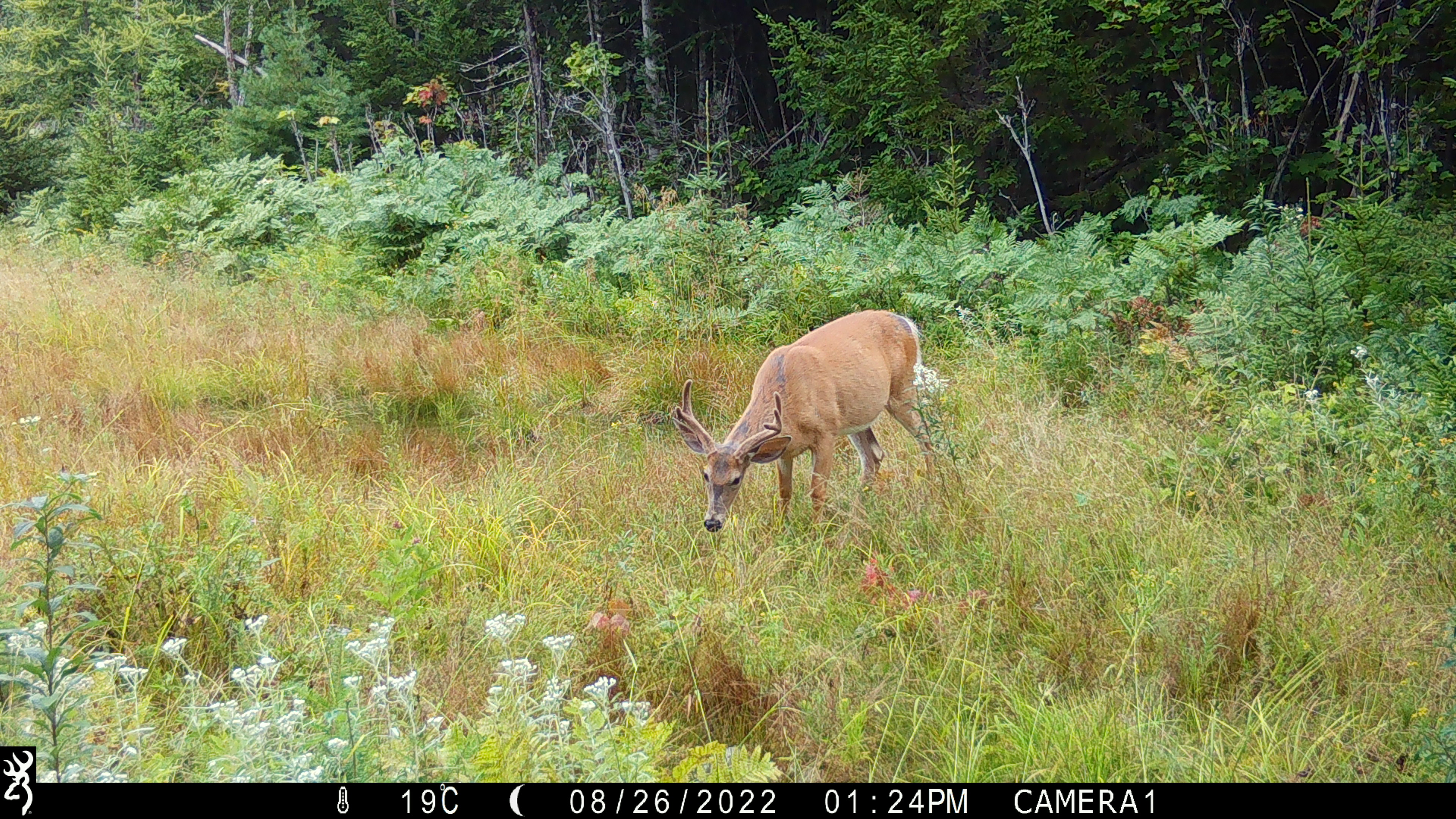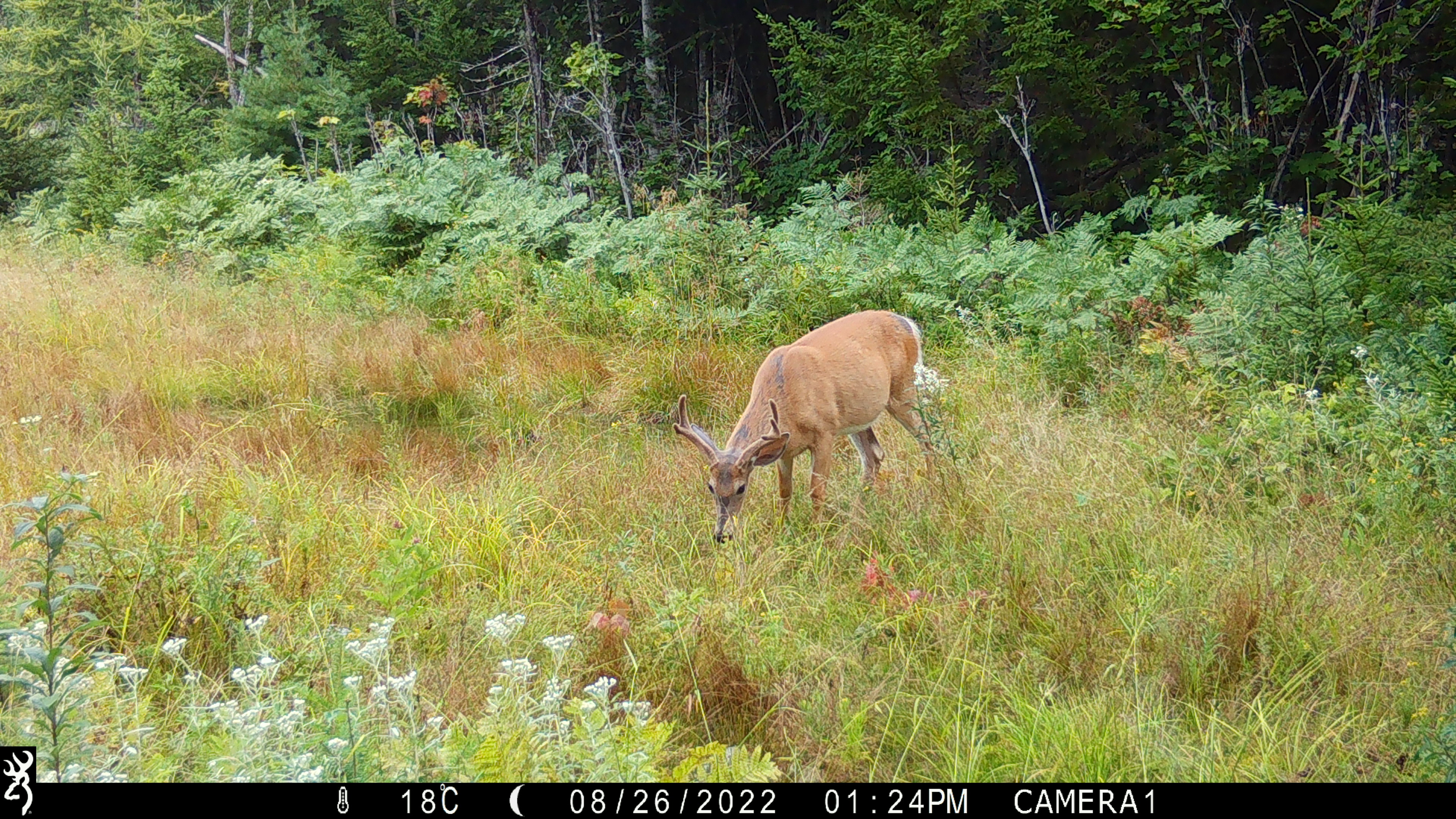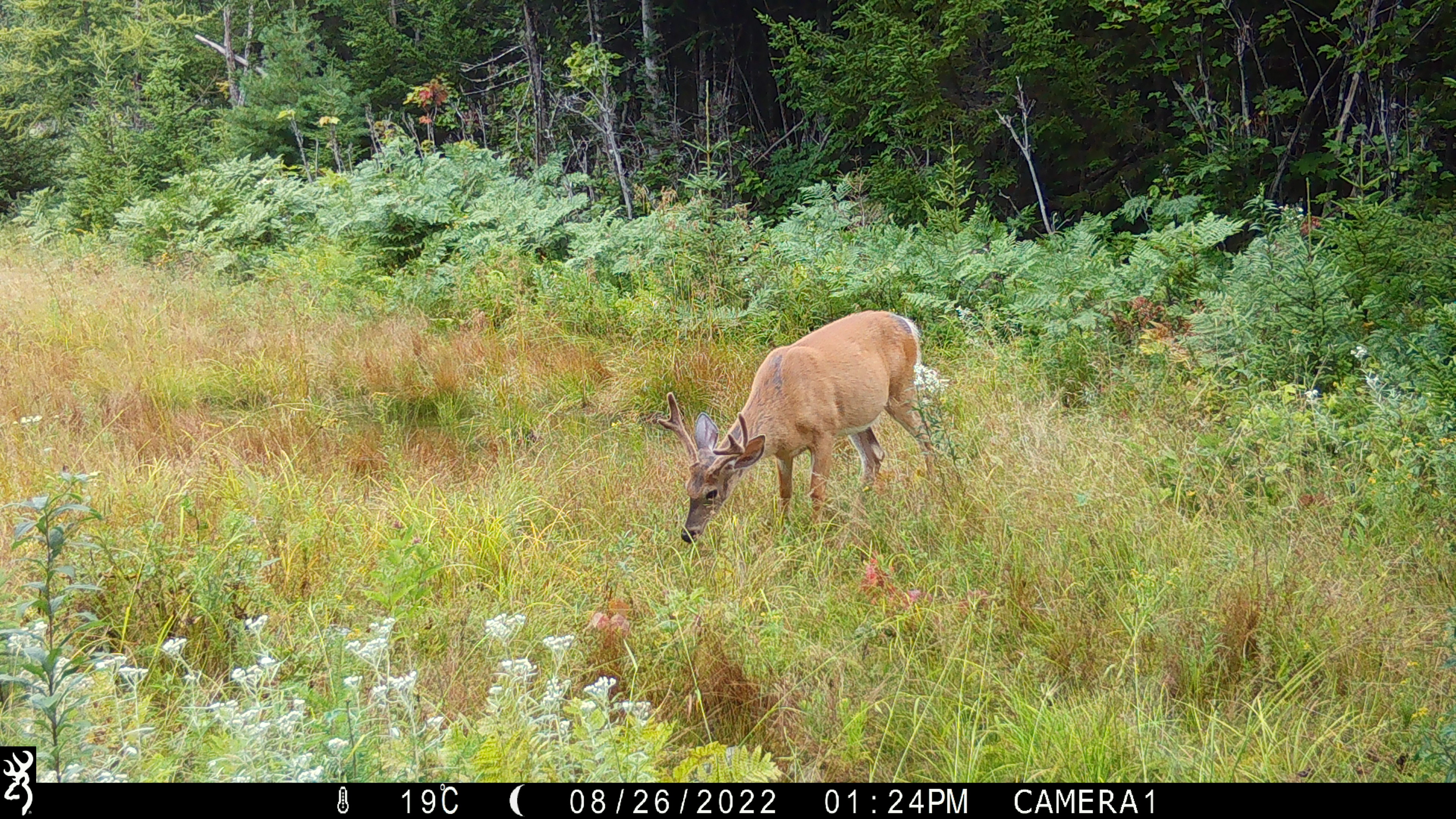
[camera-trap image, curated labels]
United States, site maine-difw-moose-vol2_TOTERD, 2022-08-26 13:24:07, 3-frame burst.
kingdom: Animalia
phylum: Chordata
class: Mammalia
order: Artiodactyla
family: Cervidae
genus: Odocoileus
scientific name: Odocoileus virginianus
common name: white-tailed deer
White-tailed deer (Odocoileus virginianus).